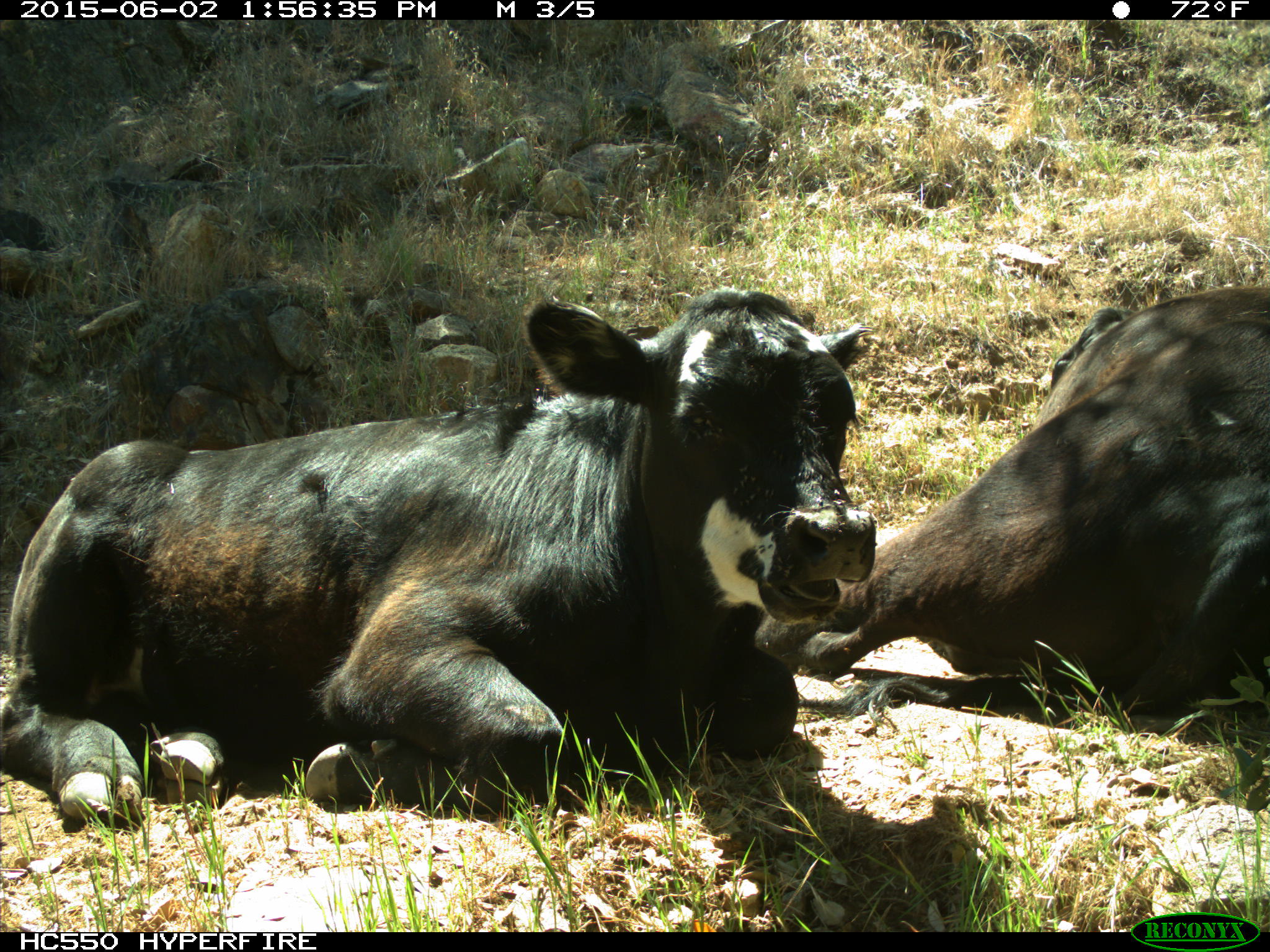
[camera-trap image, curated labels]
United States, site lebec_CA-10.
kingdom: Animalia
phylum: Chordata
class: Mammalia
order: Artiodactyla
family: Bovidae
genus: Bos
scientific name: Bos taurus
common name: domestic cow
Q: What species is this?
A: Bos taurus (domestic cow).